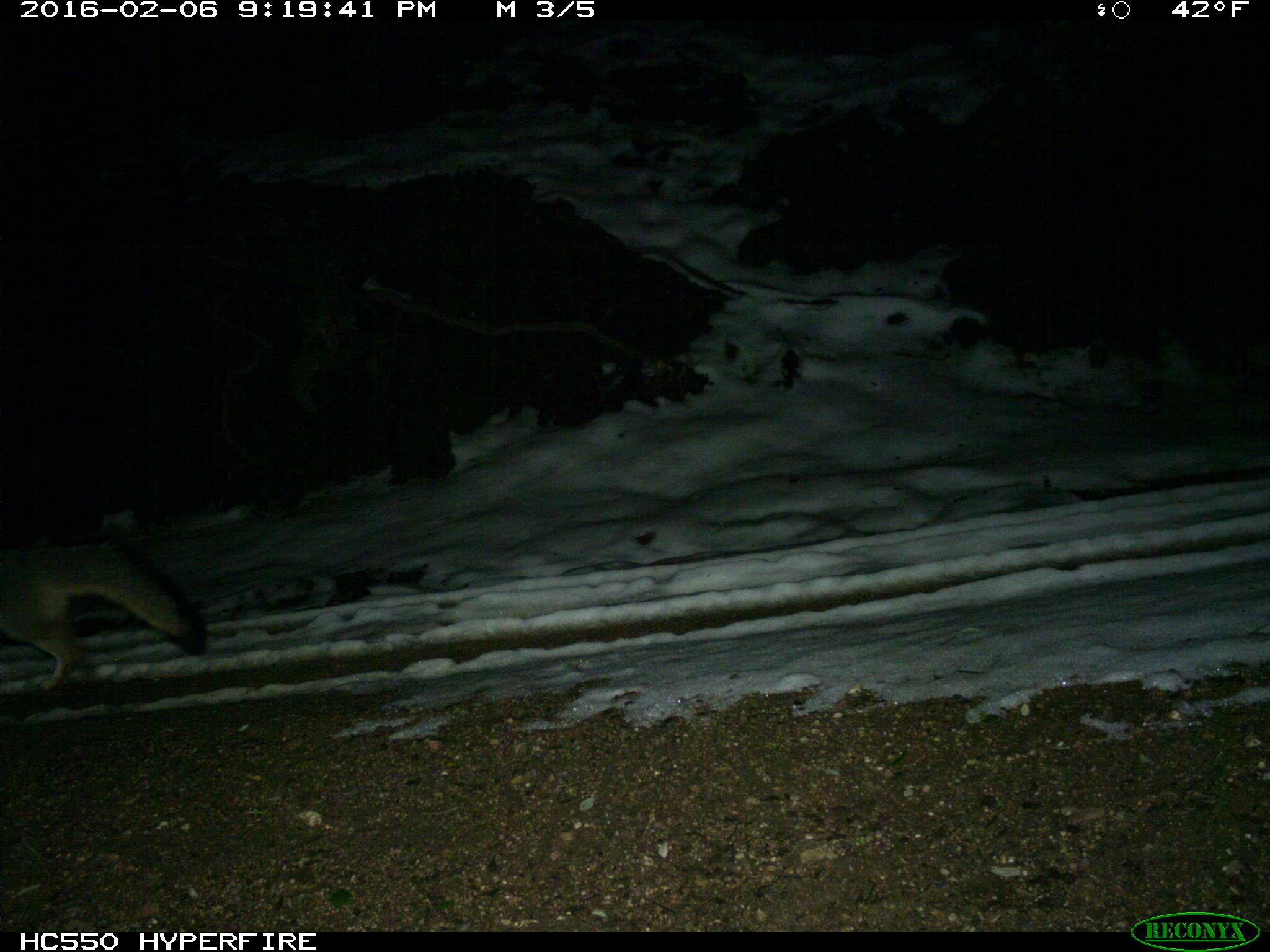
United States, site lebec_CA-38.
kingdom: Animalia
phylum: Chordata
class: Mammalia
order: Carnivora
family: Canidae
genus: Urocyon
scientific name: Urocyon cinereoargenteus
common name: gray fox